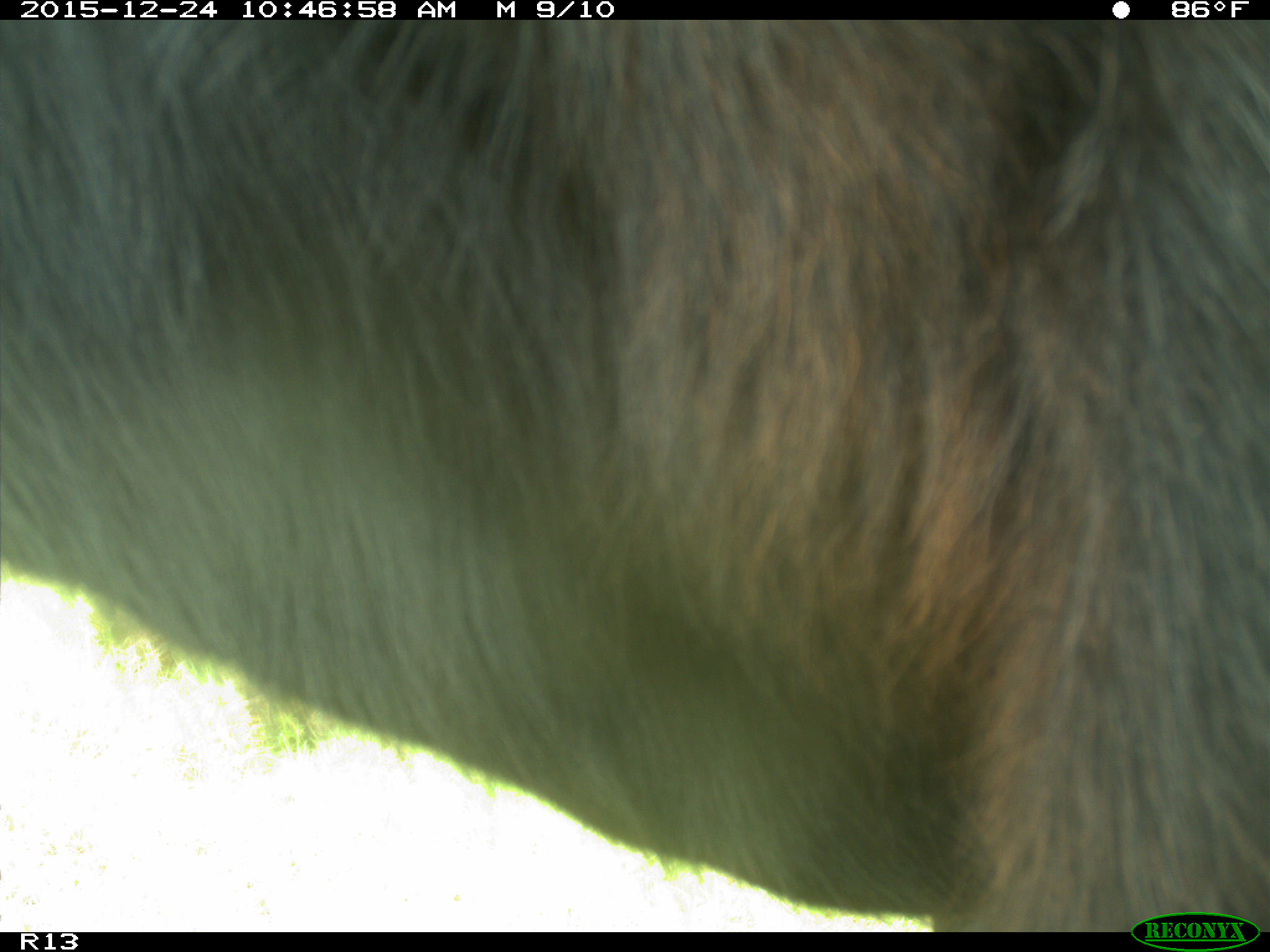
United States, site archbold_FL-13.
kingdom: Animalia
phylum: Chordata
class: Mammalia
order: Artiodactyla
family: Bovidae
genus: Bos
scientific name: Bos taurus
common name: domestic cow